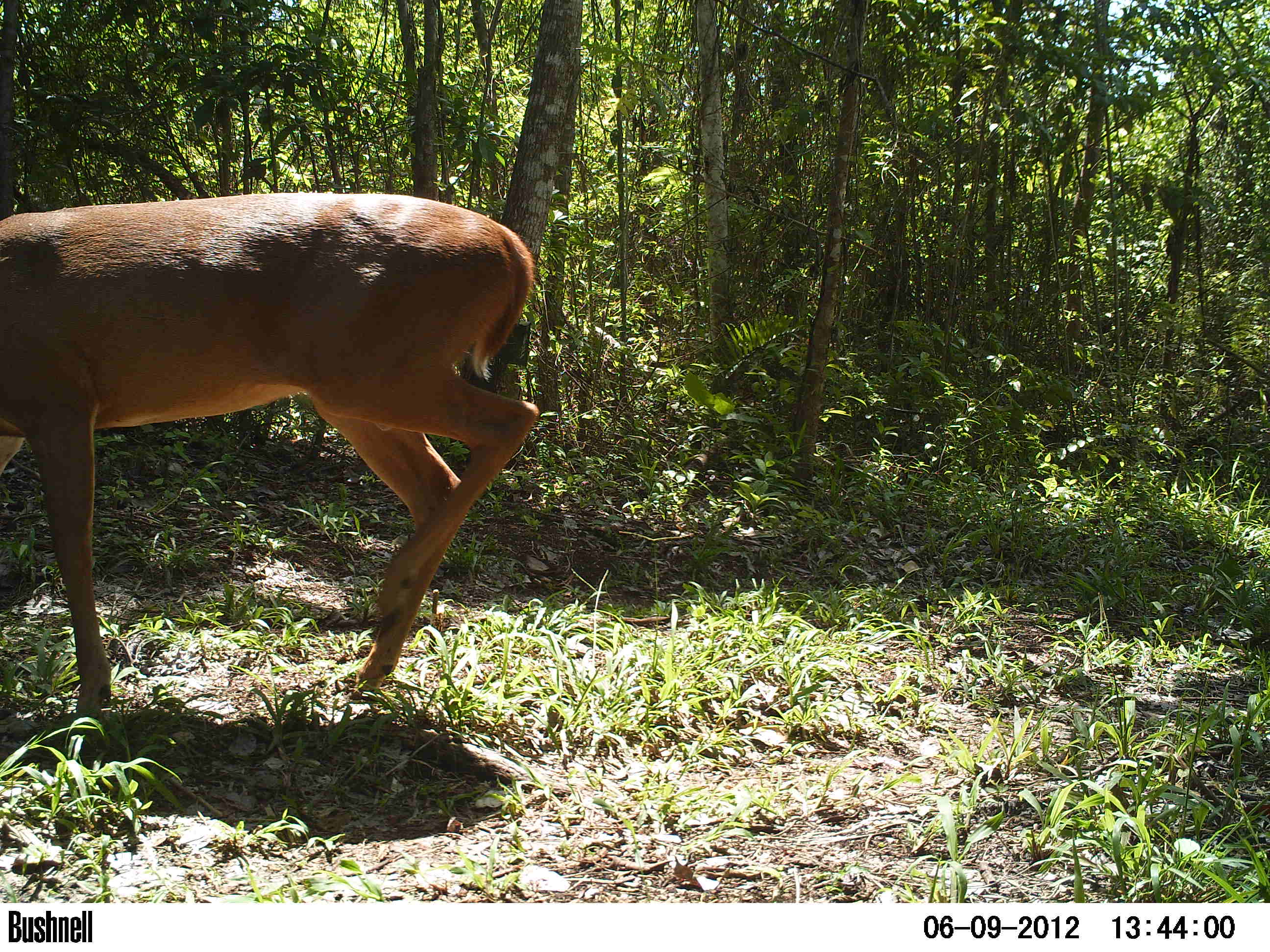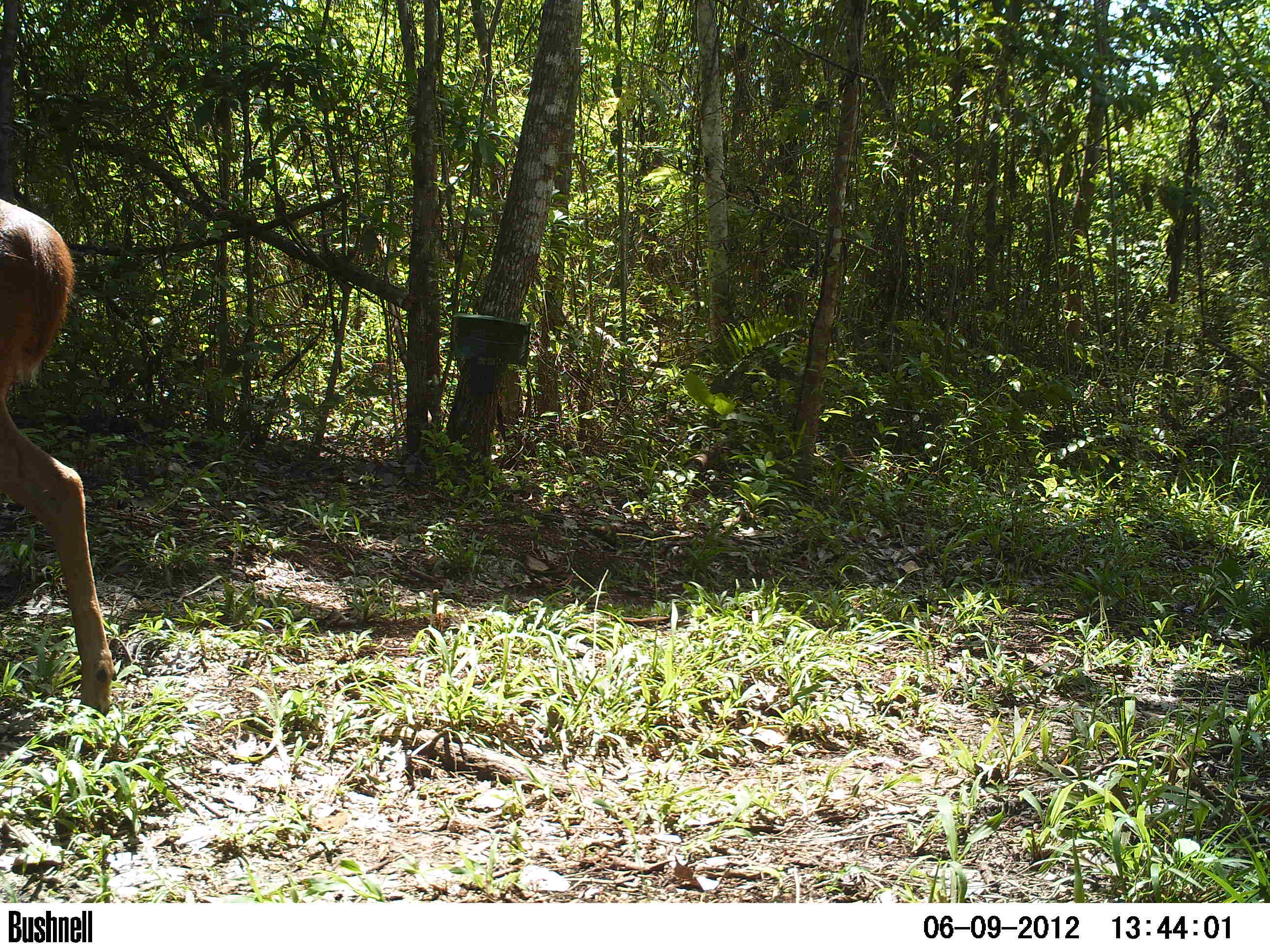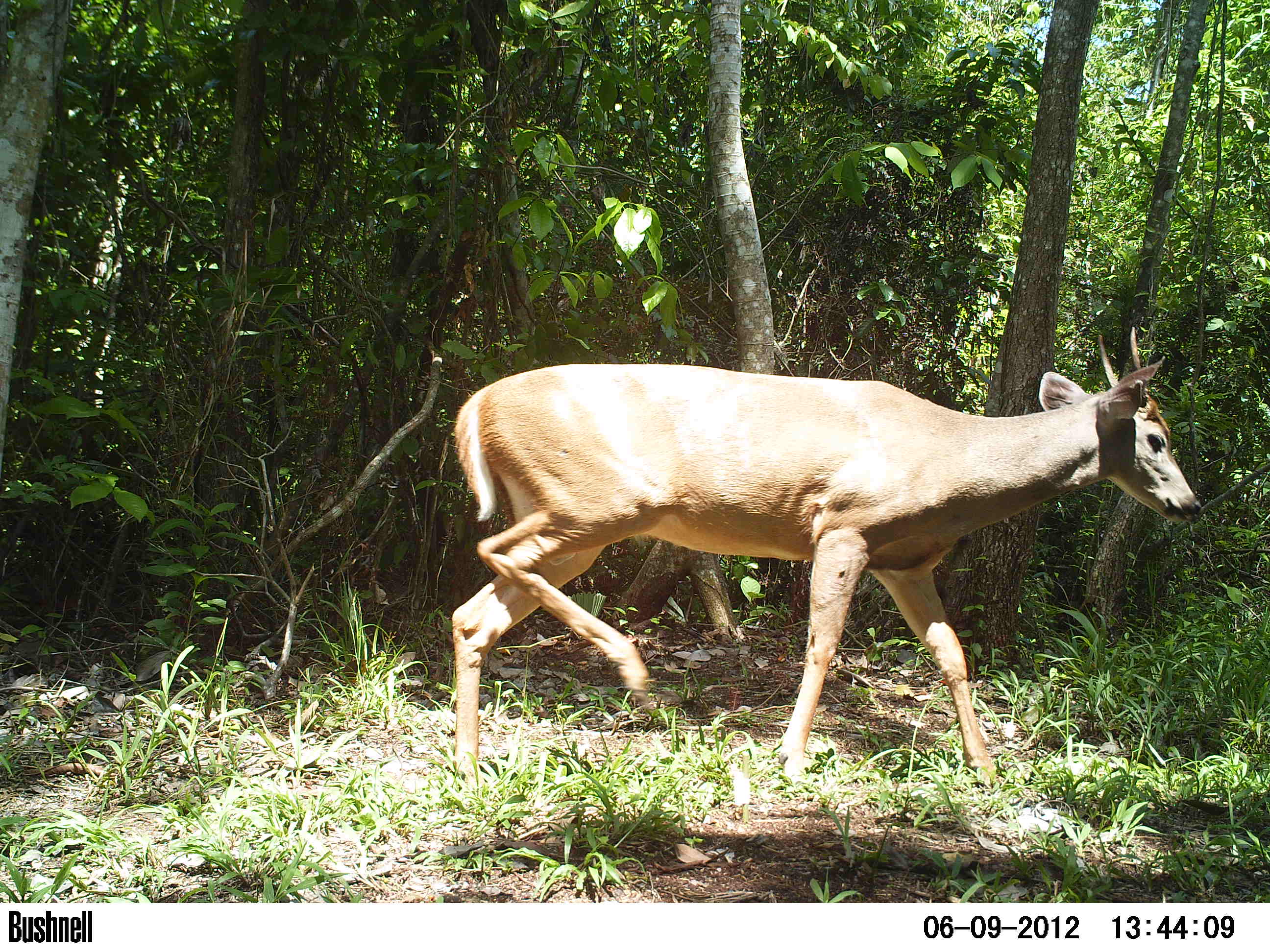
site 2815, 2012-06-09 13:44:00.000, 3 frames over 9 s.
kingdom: Animalia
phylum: Chordata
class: Mammalia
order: Artiodactyla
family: Cervidae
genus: Odocoileus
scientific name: Odocoileus virginianus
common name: white-tailed deer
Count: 1.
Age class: adult.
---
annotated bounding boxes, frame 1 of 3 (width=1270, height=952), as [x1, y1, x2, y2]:
odocoileus virginianus: [0, 190, 540, 715]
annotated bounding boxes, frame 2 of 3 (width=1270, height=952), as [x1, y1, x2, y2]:
odocoileus virginianus: [1, 198, 116, 717]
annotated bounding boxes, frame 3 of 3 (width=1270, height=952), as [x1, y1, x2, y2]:
odocoileus virginianus: [447, 325, 1201, 790]